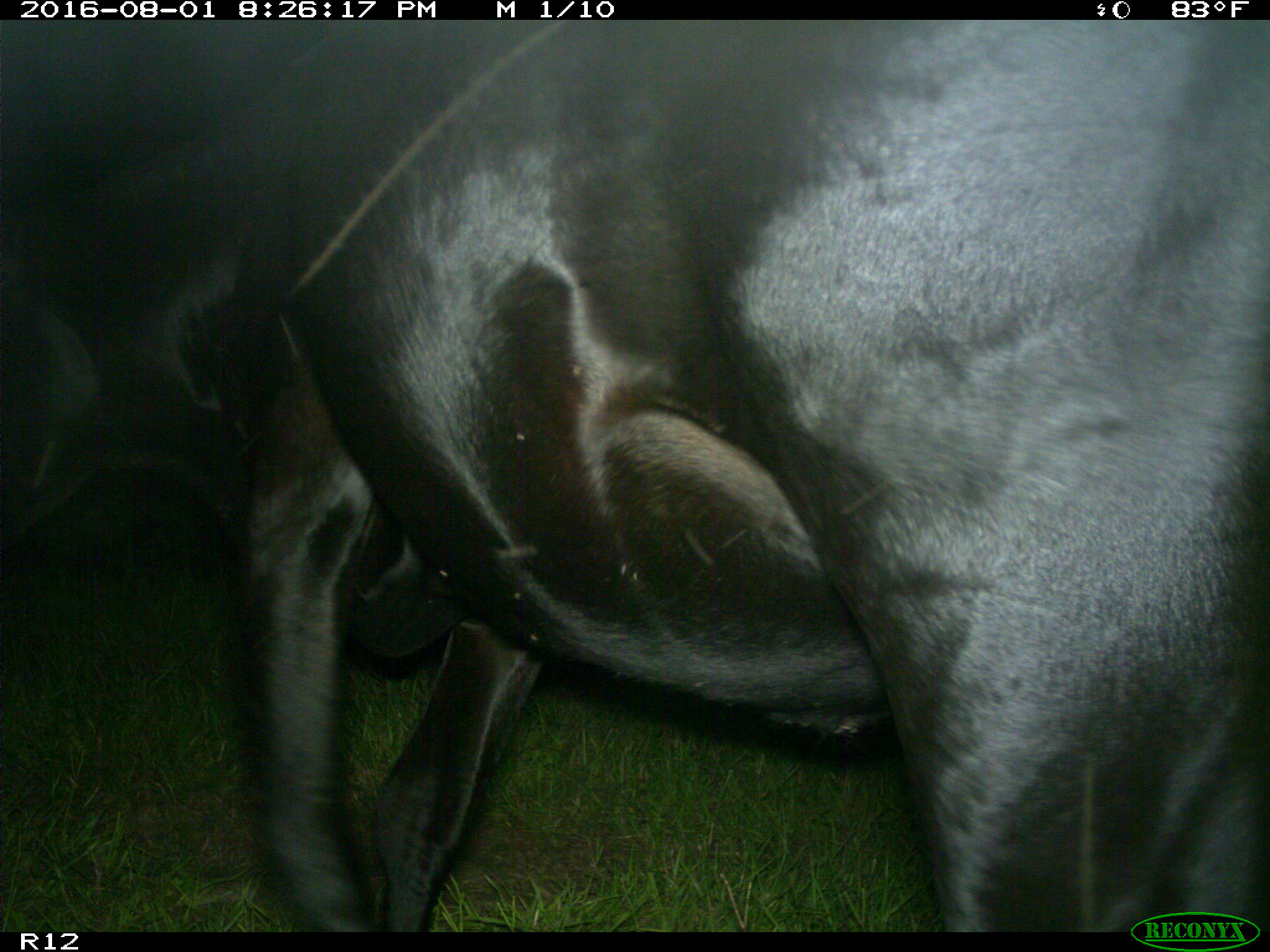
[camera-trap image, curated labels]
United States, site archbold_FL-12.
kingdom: Animalia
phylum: Chordata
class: Mammalia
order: Artiodactyla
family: Bovidae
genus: Bos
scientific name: Bos taurus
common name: domestic cow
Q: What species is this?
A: Bos taurus (domestic cow).